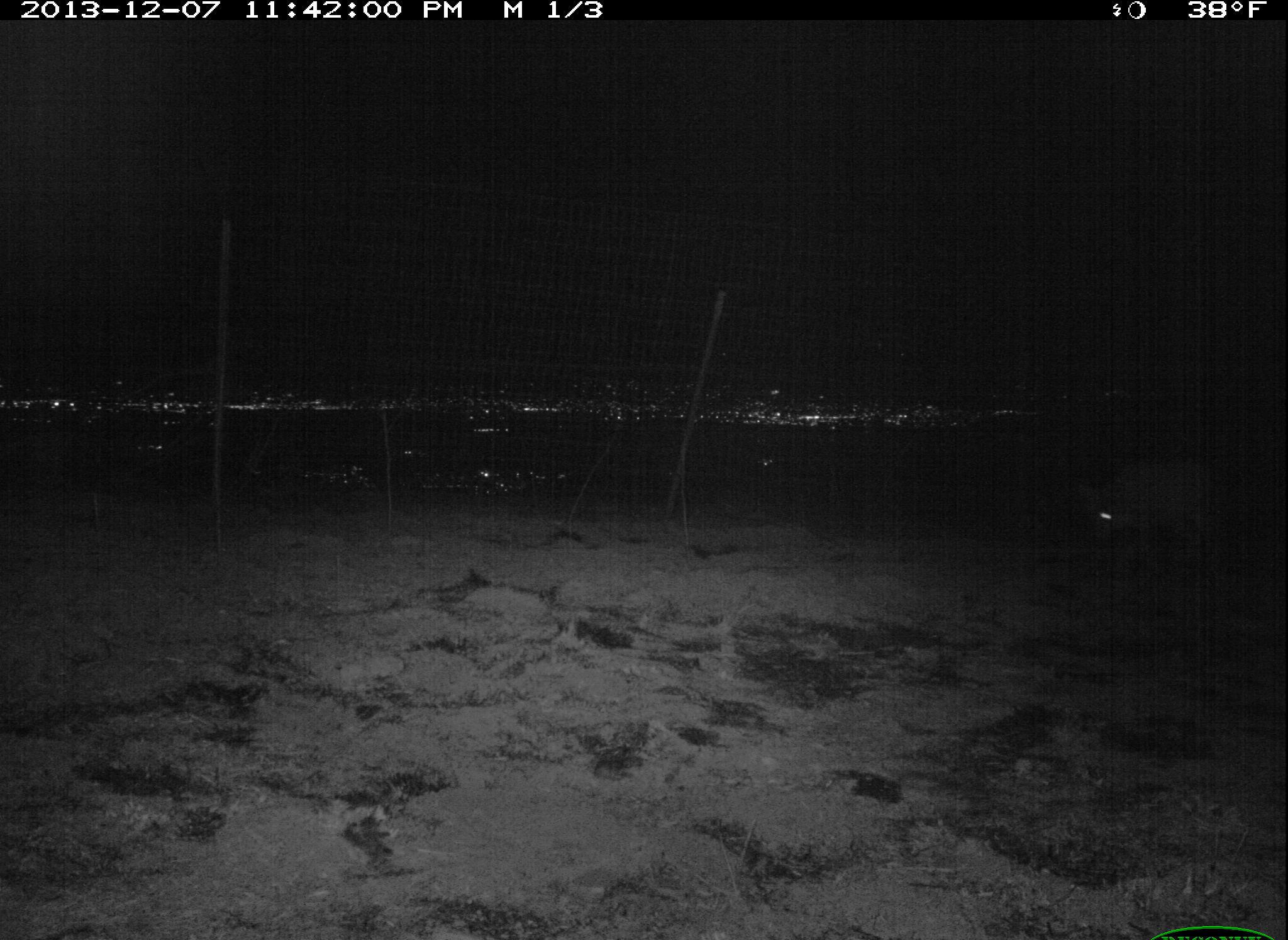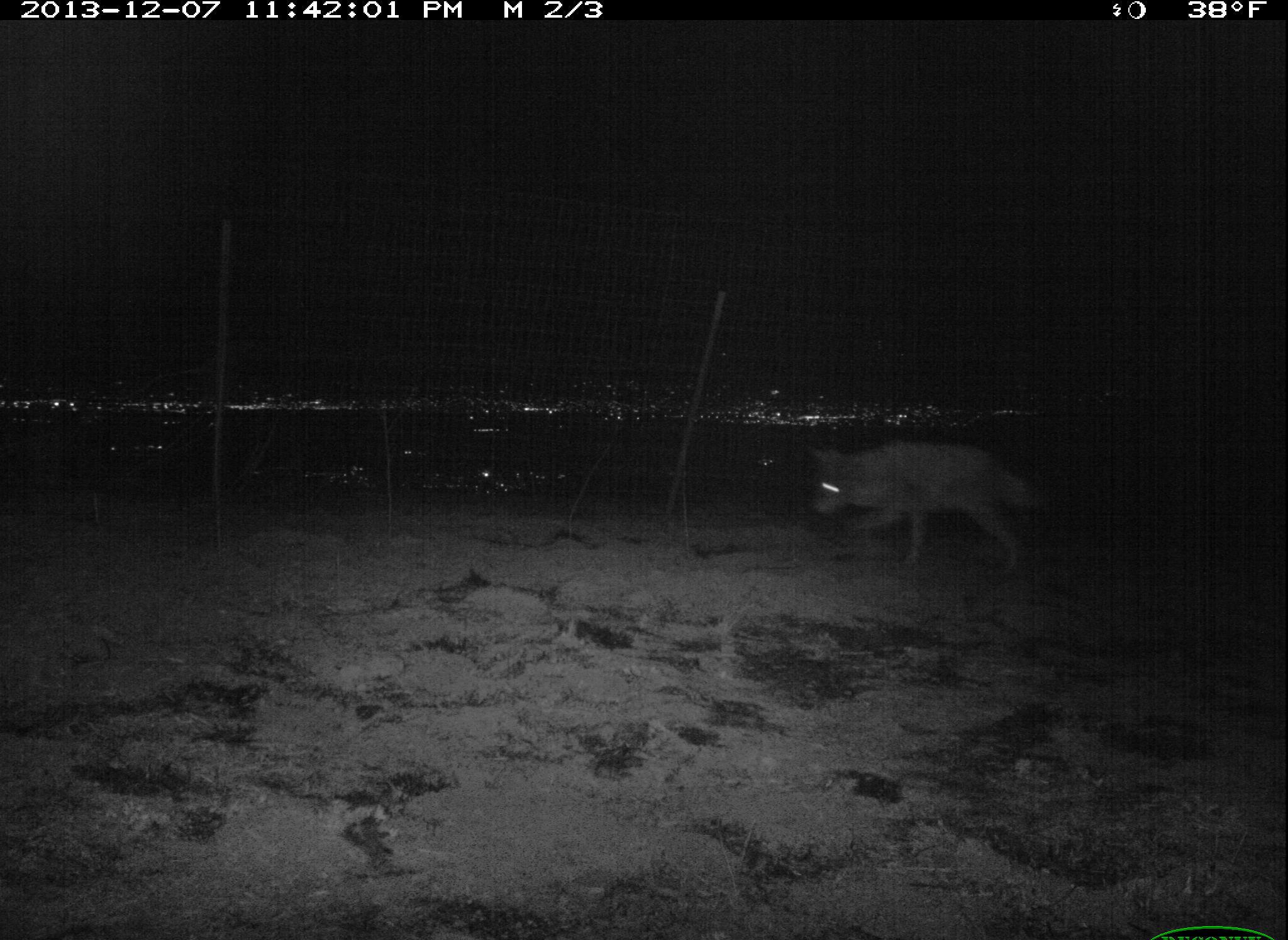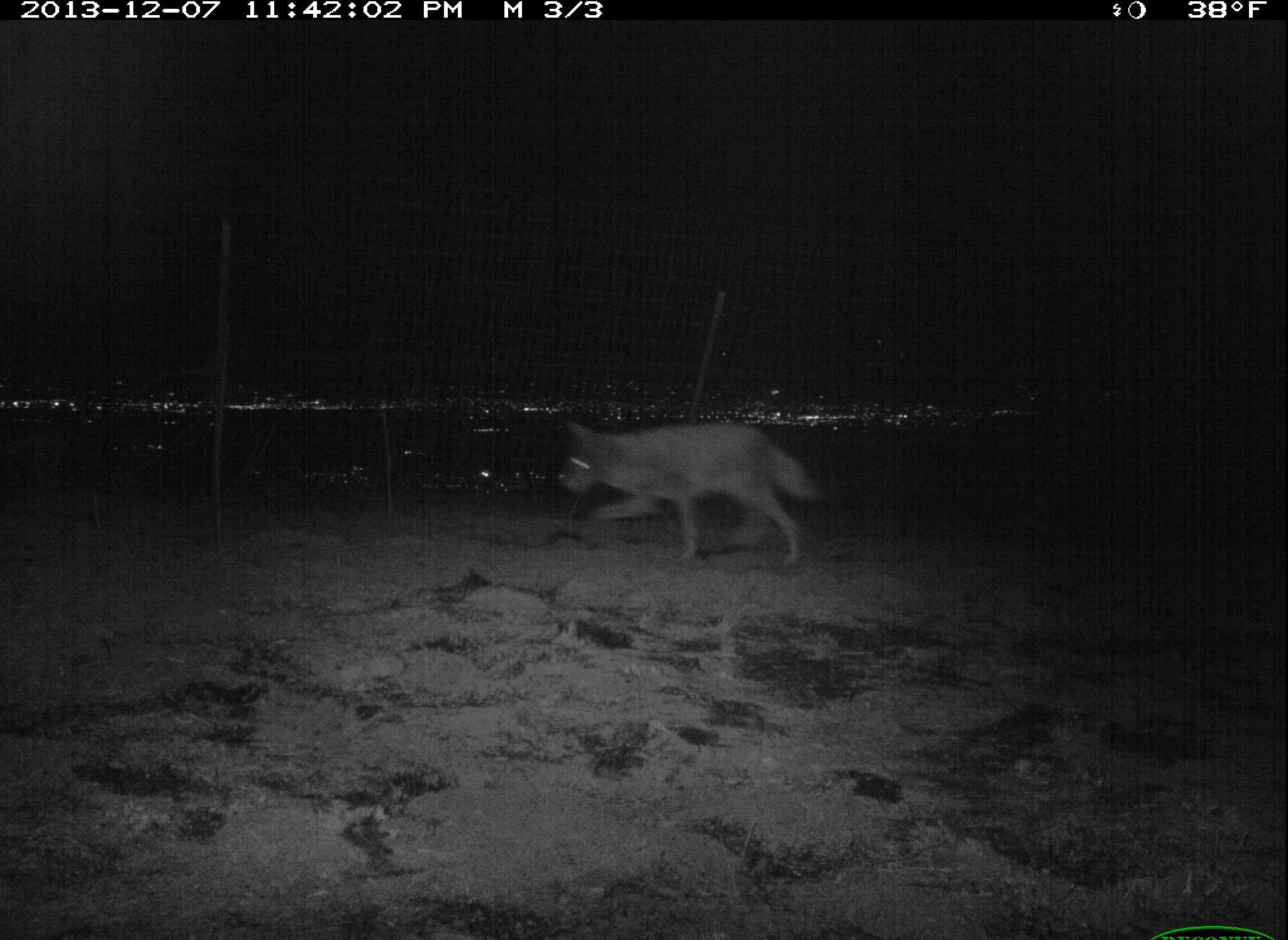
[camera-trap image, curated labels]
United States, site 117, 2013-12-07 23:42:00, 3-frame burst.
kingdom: Animalia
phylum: Chordata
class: Mammalia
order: Carnivora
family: Canidae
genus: Canis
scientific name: Canis latrans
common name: coyote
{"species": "coyote (Canis latrans)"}